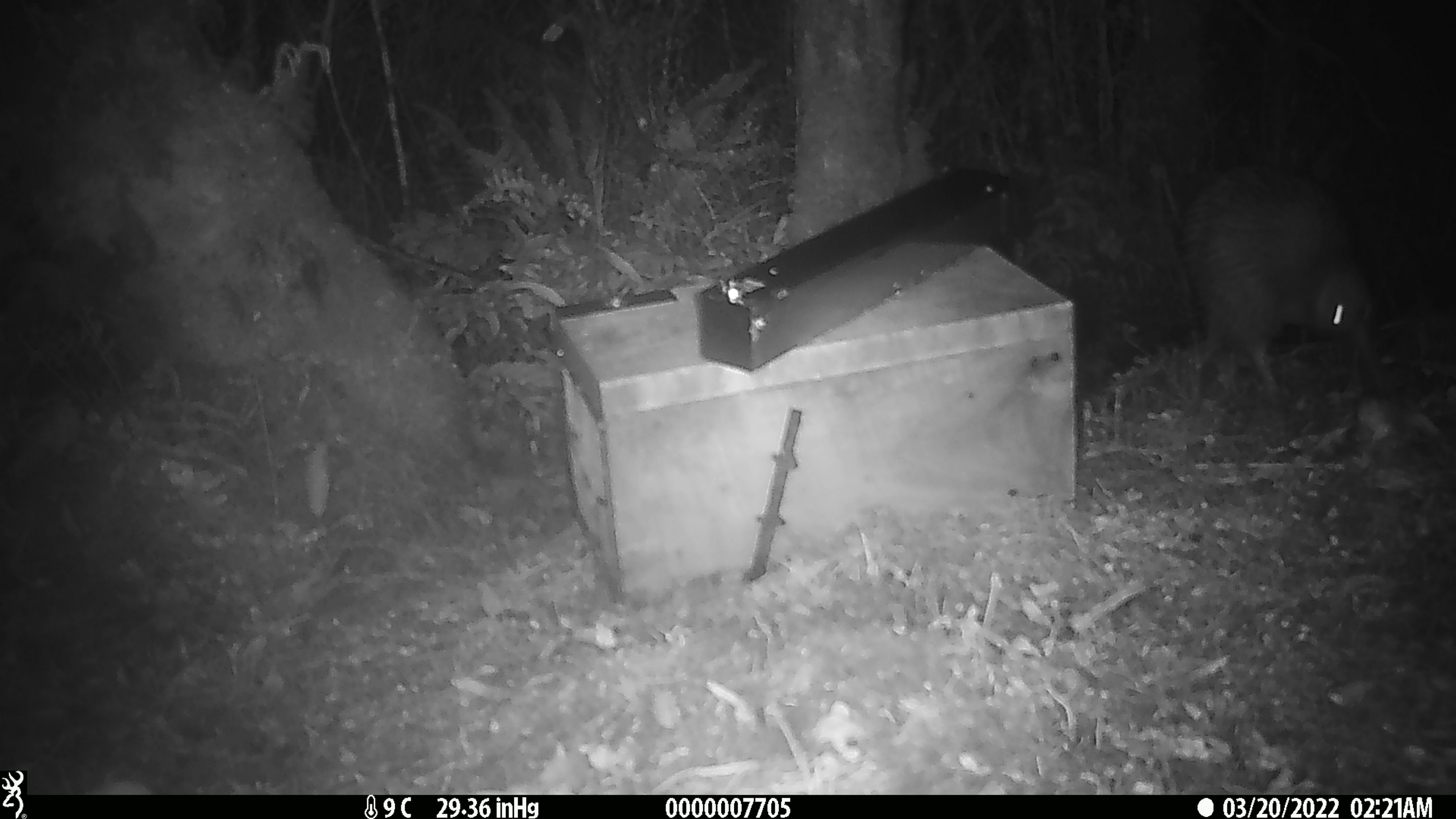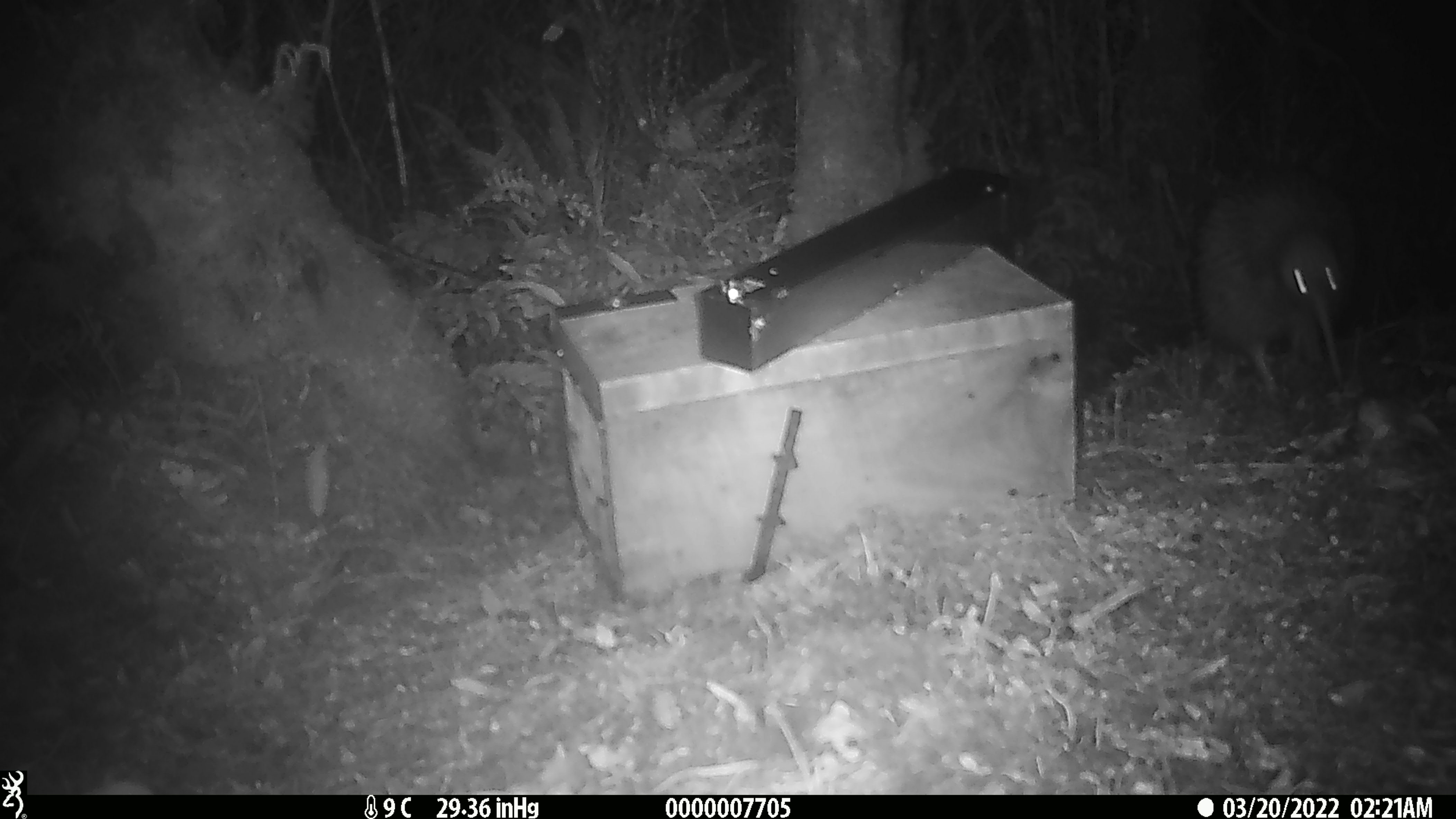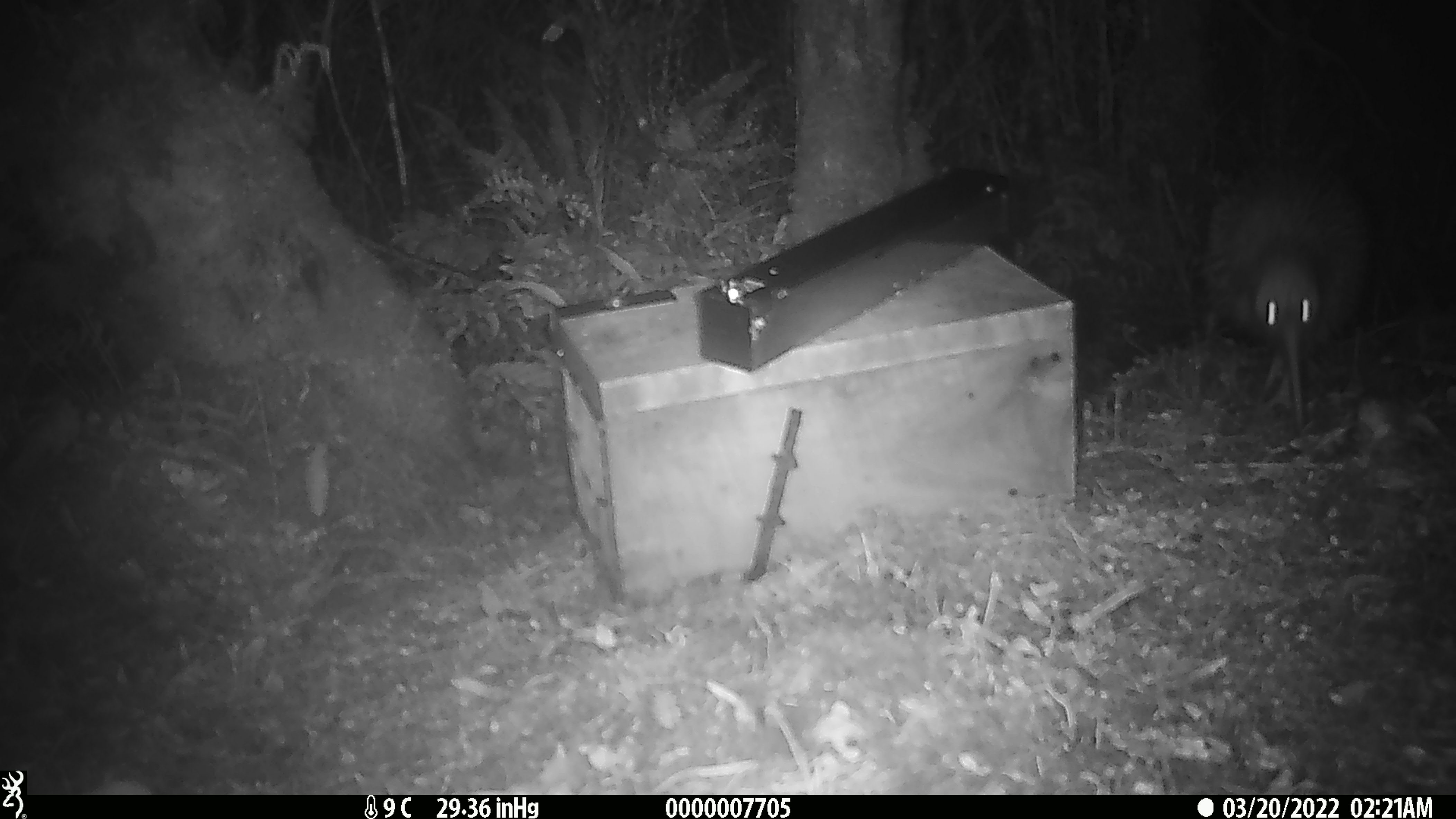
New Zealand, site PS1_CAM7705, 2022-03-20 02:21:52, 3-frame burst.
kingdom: Animalia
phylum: Chordata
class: Aves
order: Apterygiformes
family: Apterygidae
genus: Apteryx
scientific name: Apteryx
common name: kiwi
Kiwi (Apteryx).